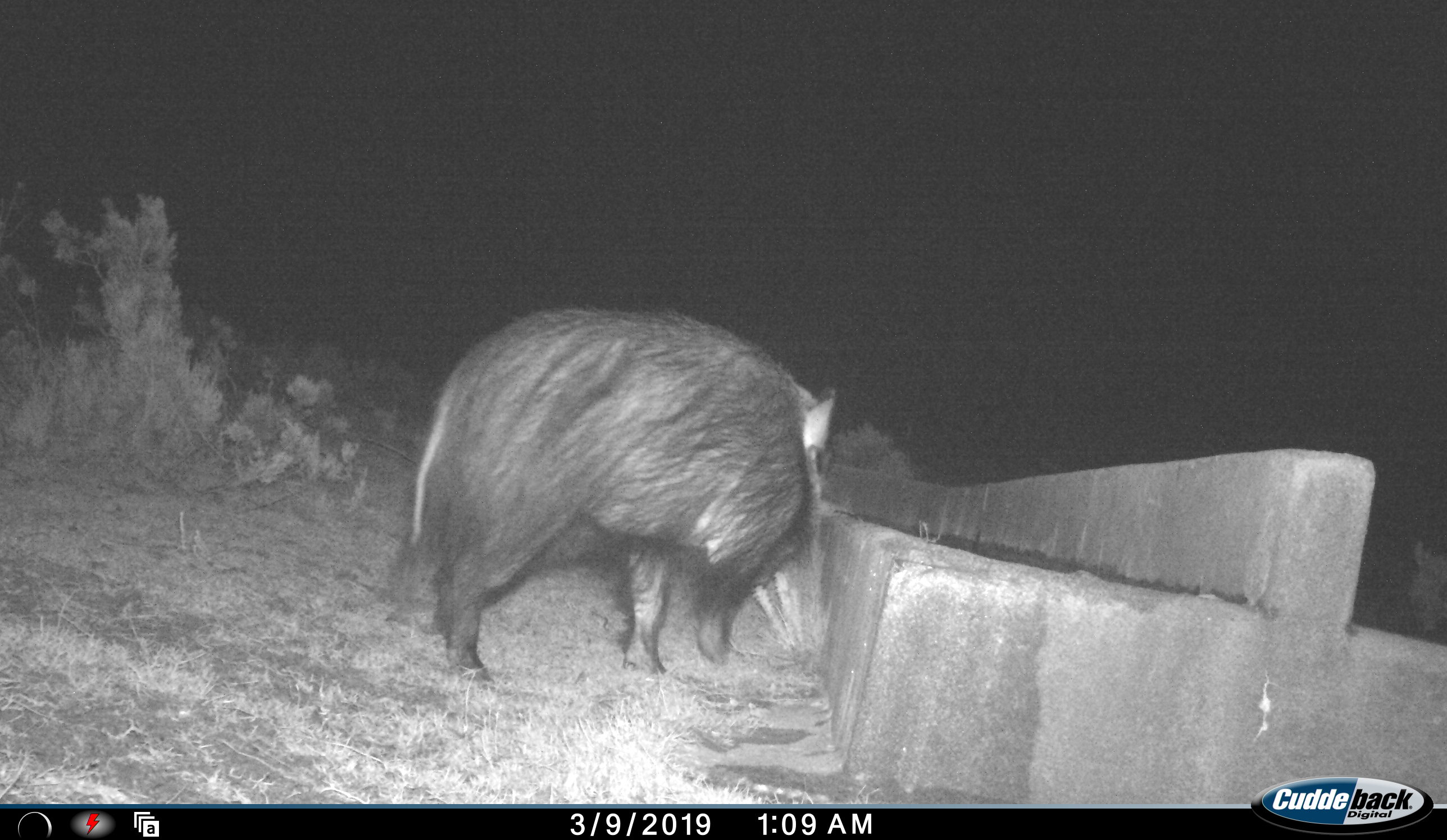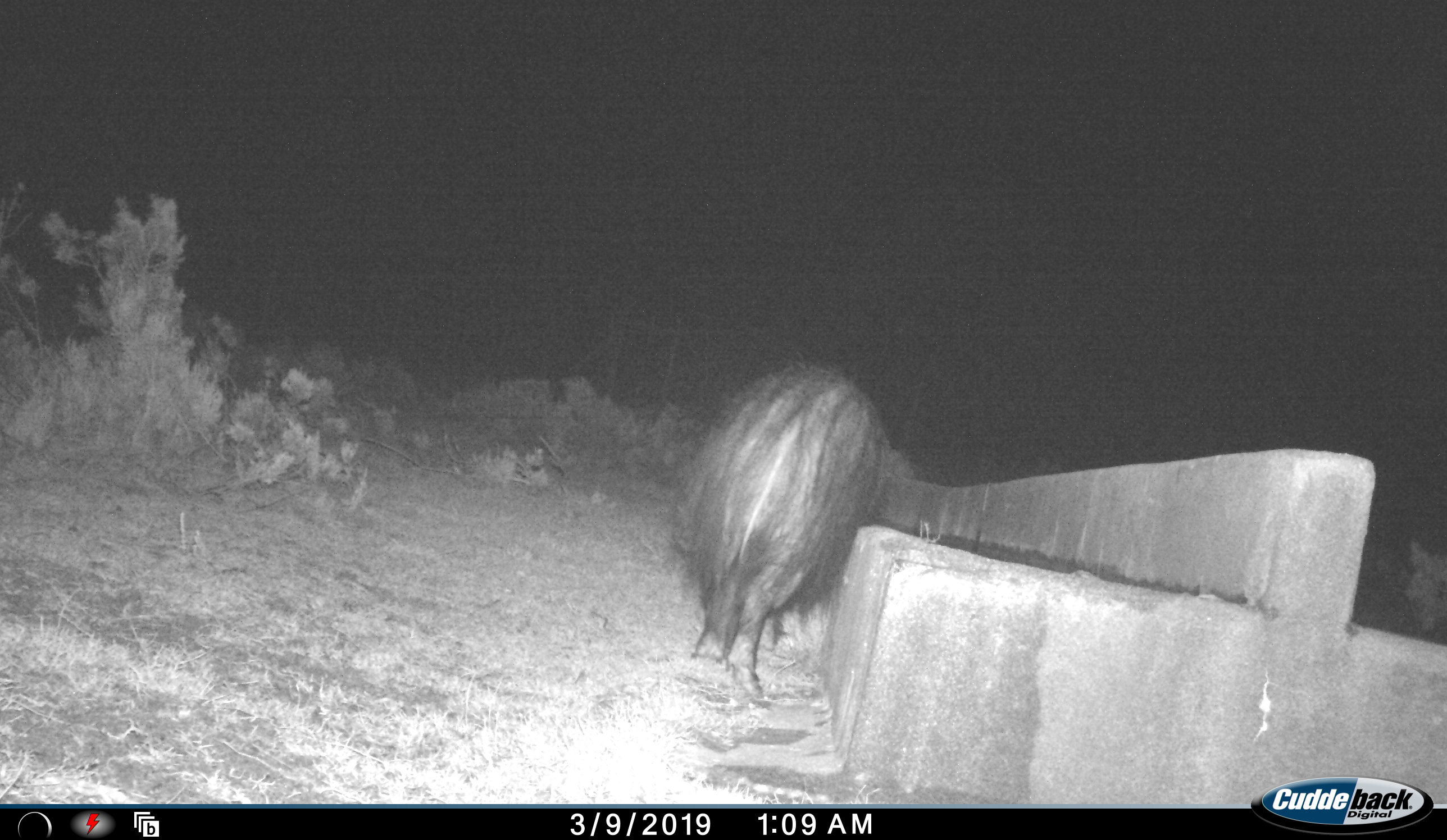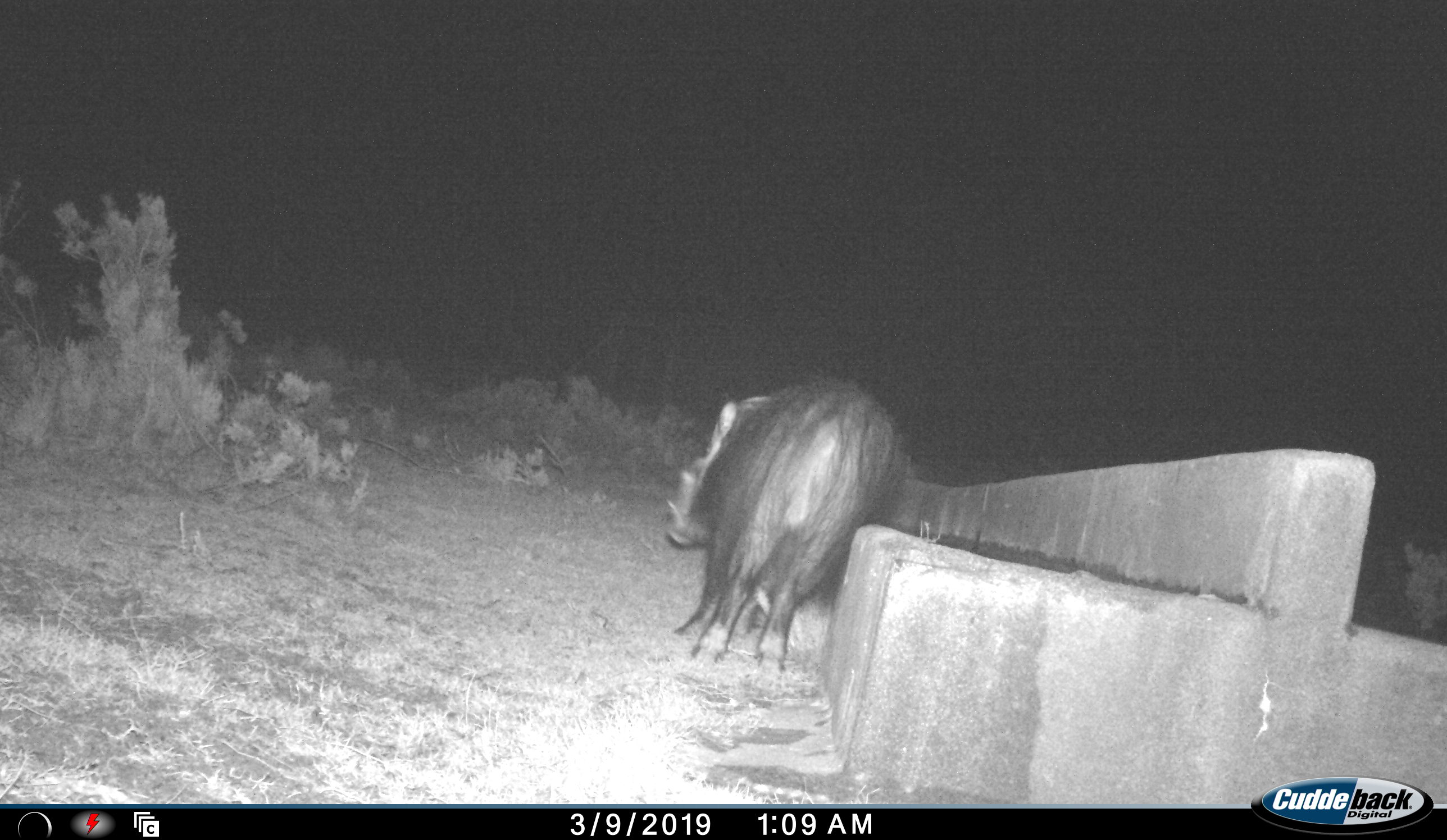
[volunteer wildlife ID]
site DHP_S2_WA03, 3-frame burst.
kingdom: Animalia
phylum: Chordata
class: Mammalia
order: Artiodactyla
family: Suidae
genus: Potamochoerus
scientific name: Potamochoerus larvatus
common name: bushpig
Bushpig (Potamochoerus larvatus), count 1. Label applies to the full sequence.